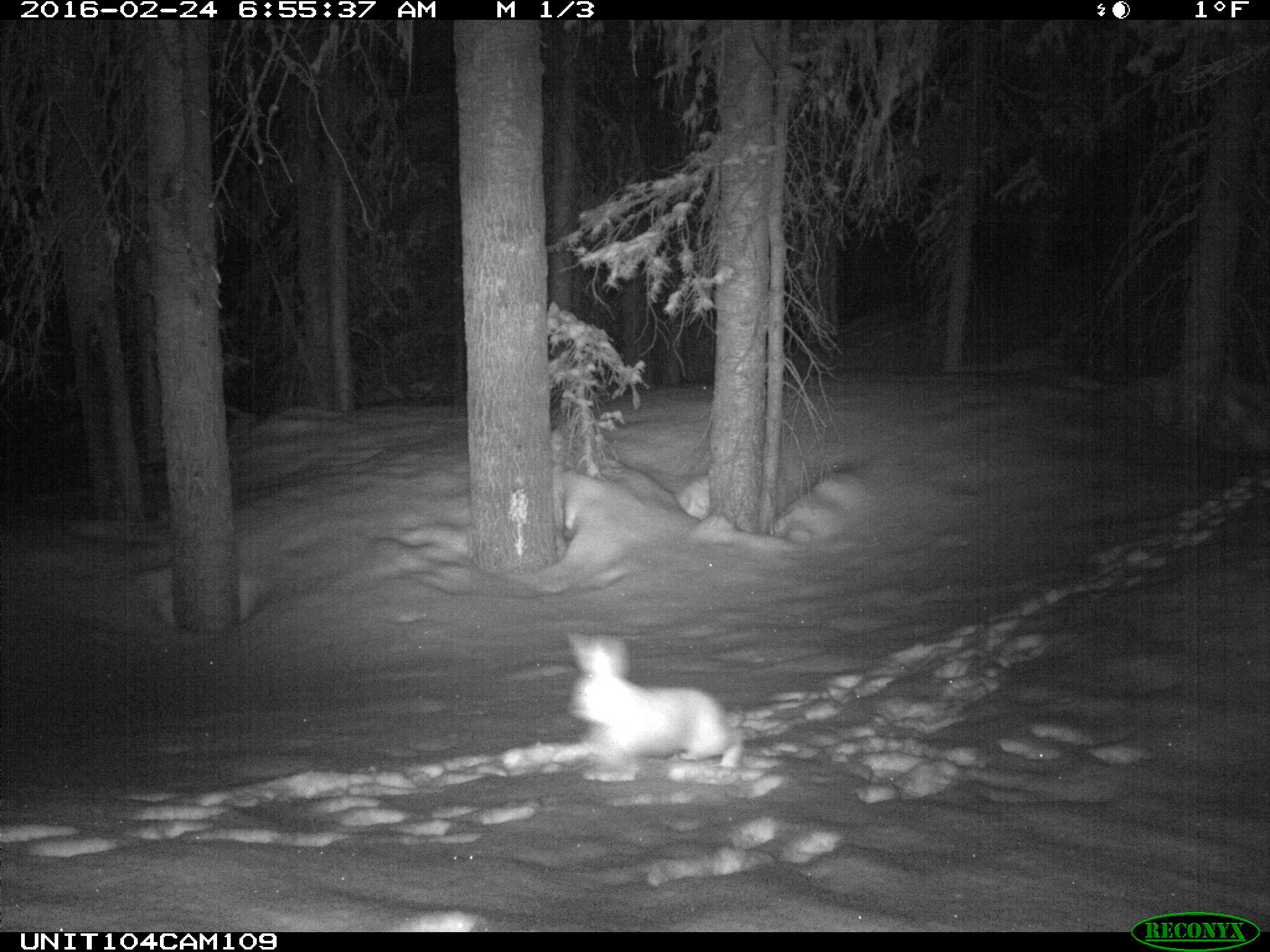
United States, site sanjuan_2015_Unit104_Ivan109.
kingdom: Animalia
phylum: Chordata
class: Mammalia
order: Lagomorpha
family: Leporidae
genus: Lepus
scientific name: Lepus americanus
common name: snowshoe hare